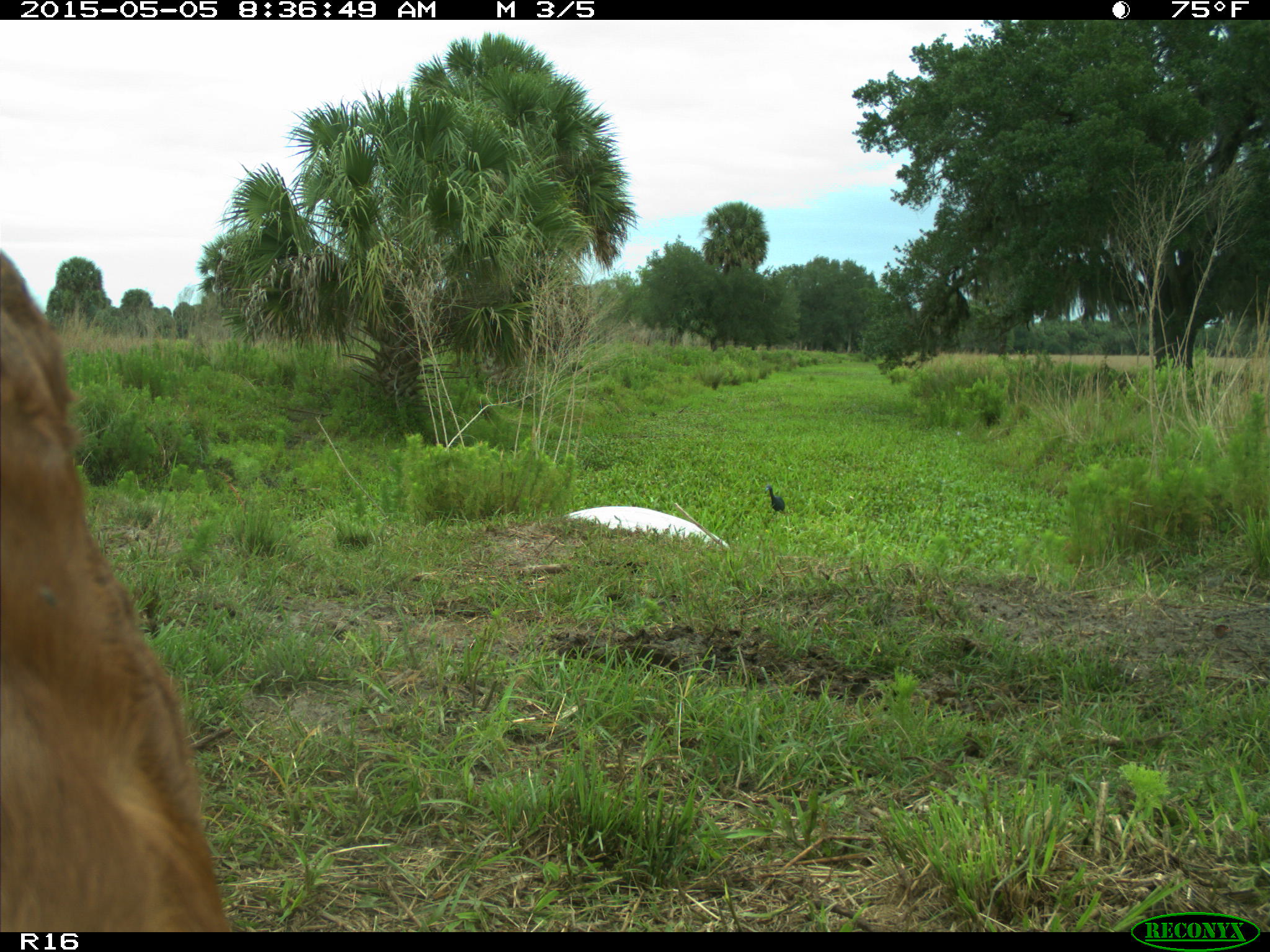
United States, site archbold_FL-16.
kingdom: Animalia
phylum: Chordata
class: Mammalia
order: Artiodactyla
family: Bovidae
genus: Bos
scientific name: Bos taurus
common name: domestic cow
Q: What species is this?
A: Bos taurus (domestic cow).